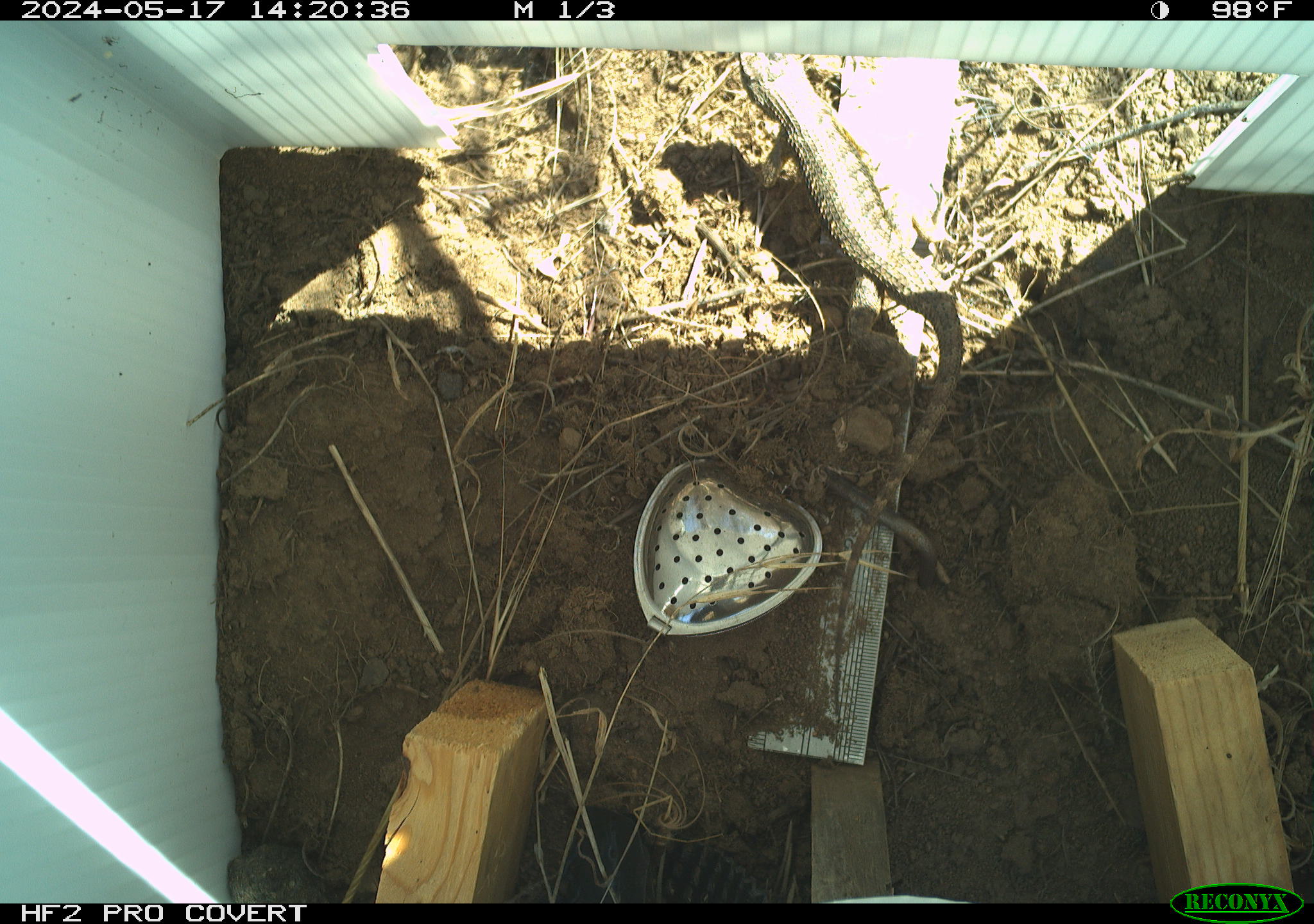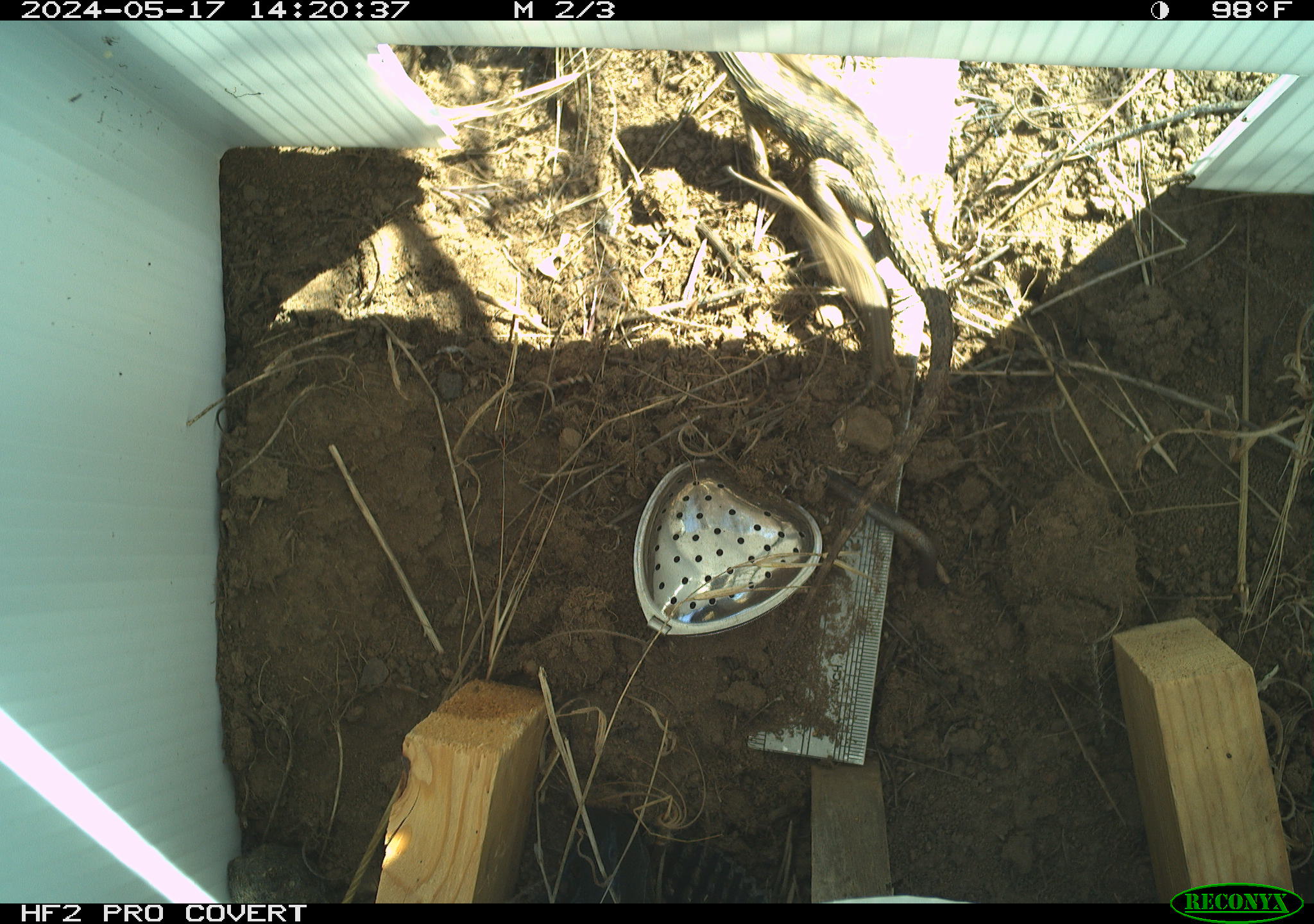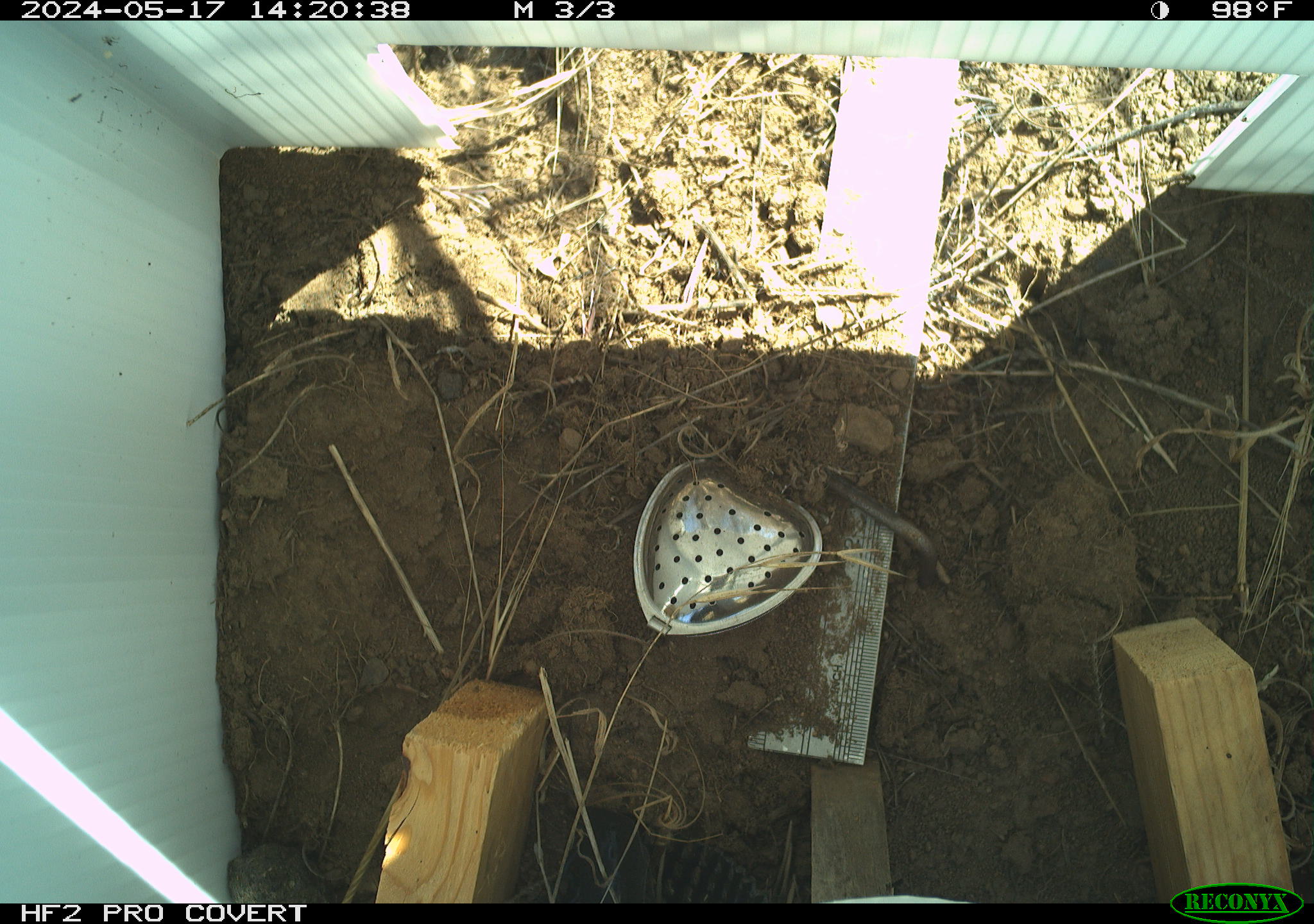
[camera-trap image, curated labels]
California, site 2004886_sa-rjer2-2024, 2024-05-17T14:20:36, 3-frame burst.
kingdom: Animalia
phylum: Chordata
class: Reptilia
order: Squamata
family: Phrynosomatidae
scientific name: Phrynosomatidae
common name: phrynosomatid lizards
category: phrynosomatidae family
Phrynosomatidae family (phrynosomatid lizards) (Phrynosomatidae).